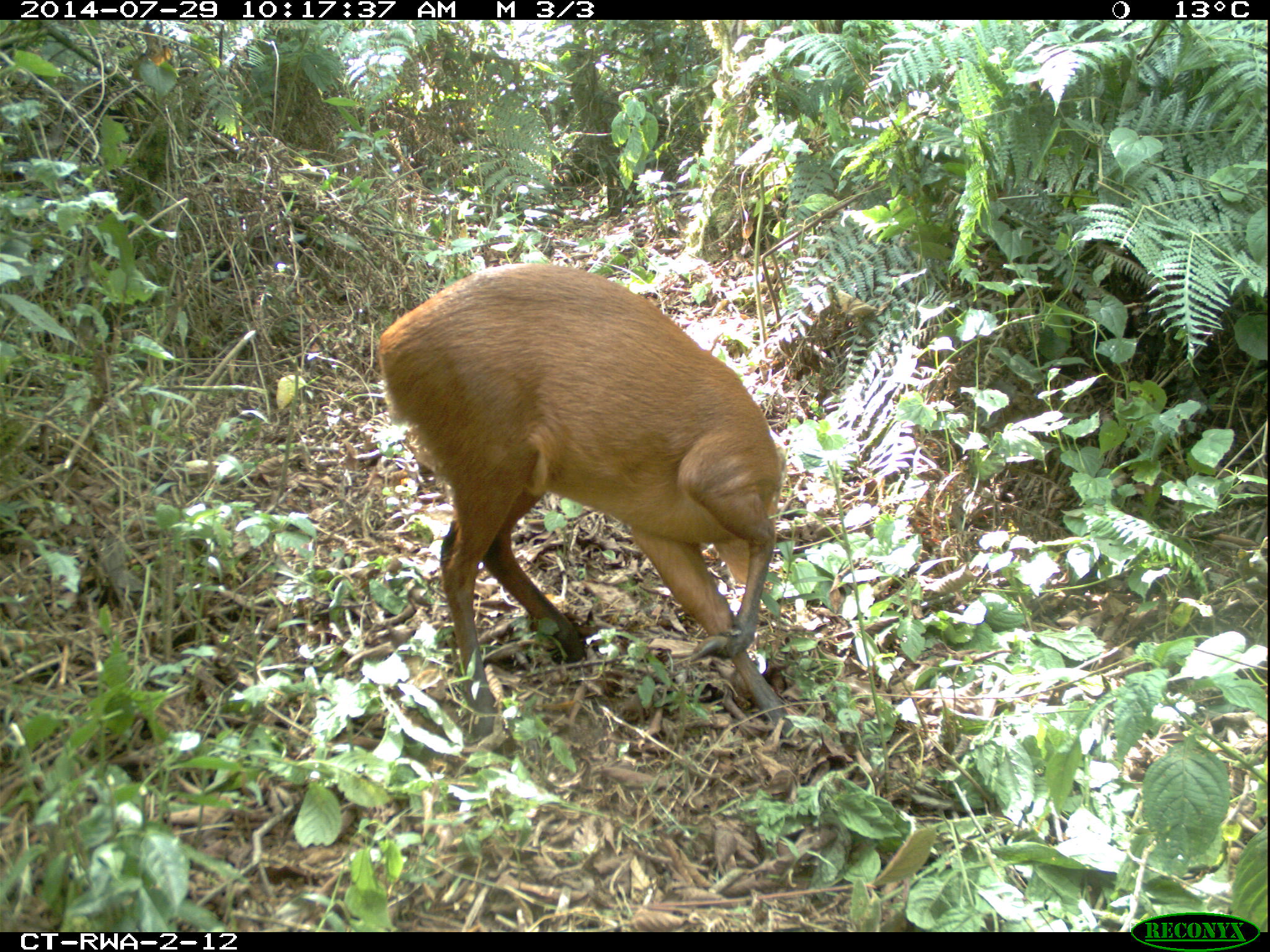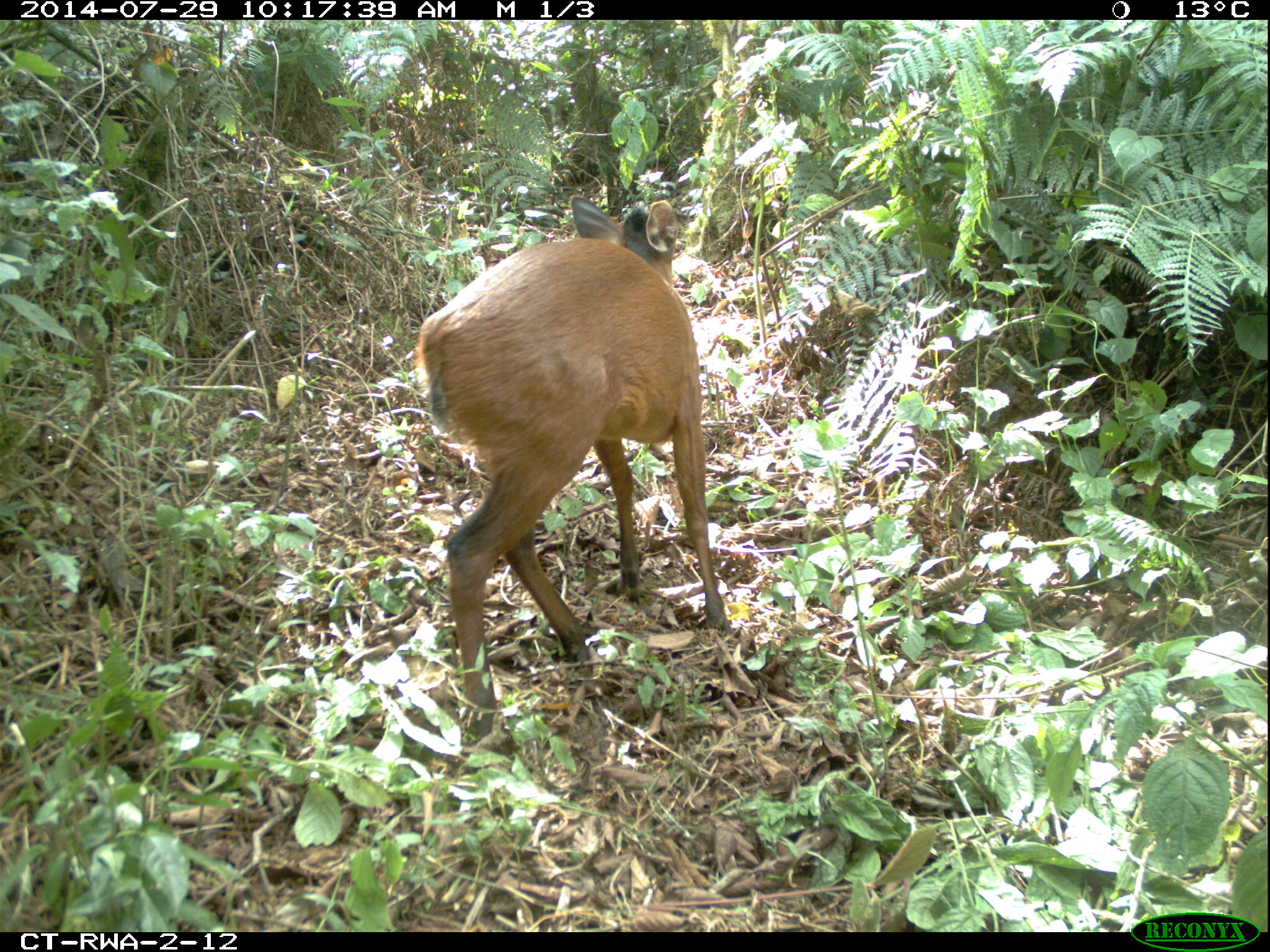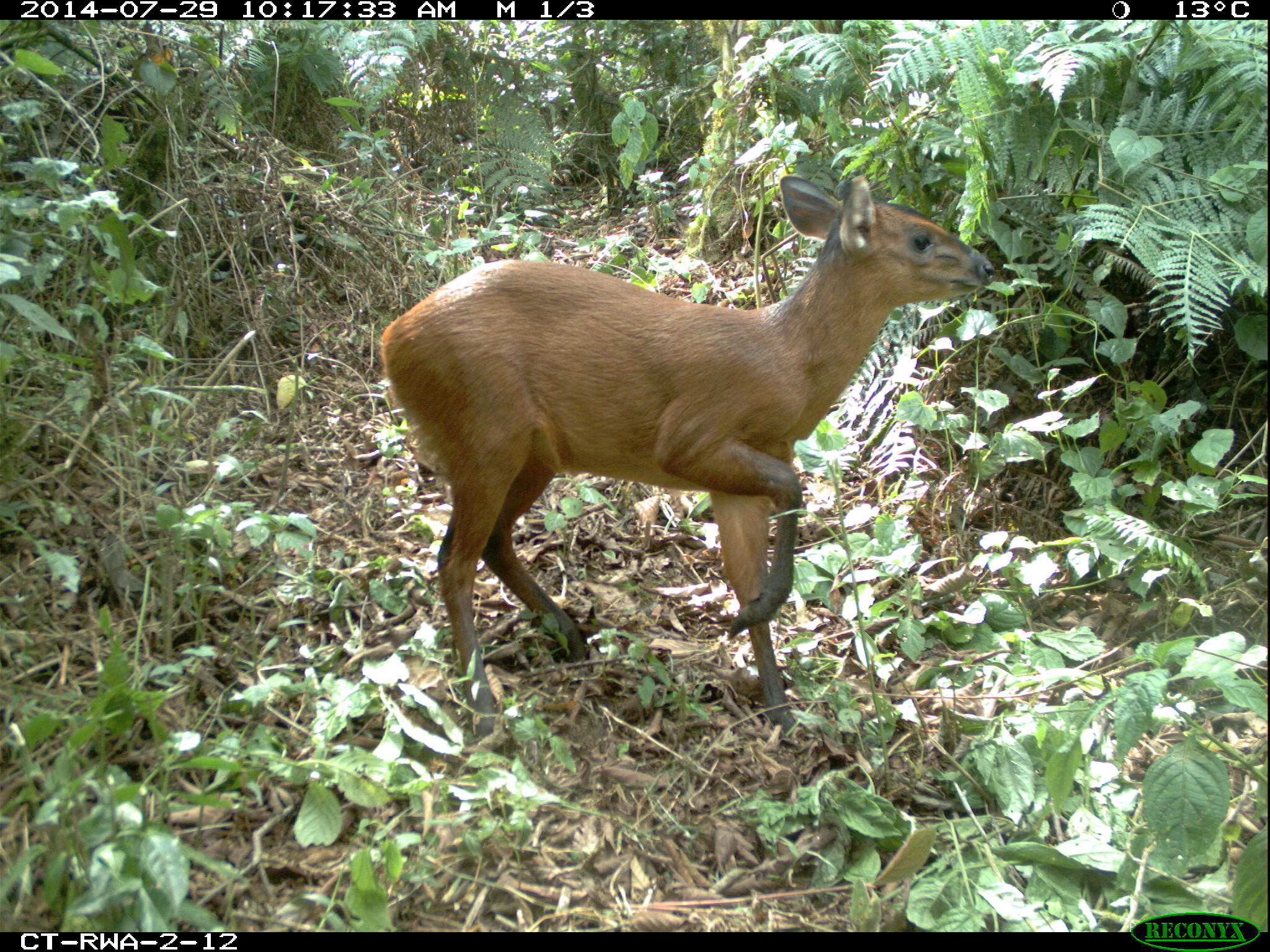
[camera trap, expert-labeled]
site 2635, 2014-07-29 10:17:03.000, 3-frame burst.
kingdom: Animalia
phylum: Chordata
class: Mammalia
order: Artiodactyla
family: Bovidae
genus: Cephalophus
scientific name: Cephalophus nigrifrons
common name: black-fronted duiker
Cephalophus nigrifrons (black-fronted duiker), count 1.